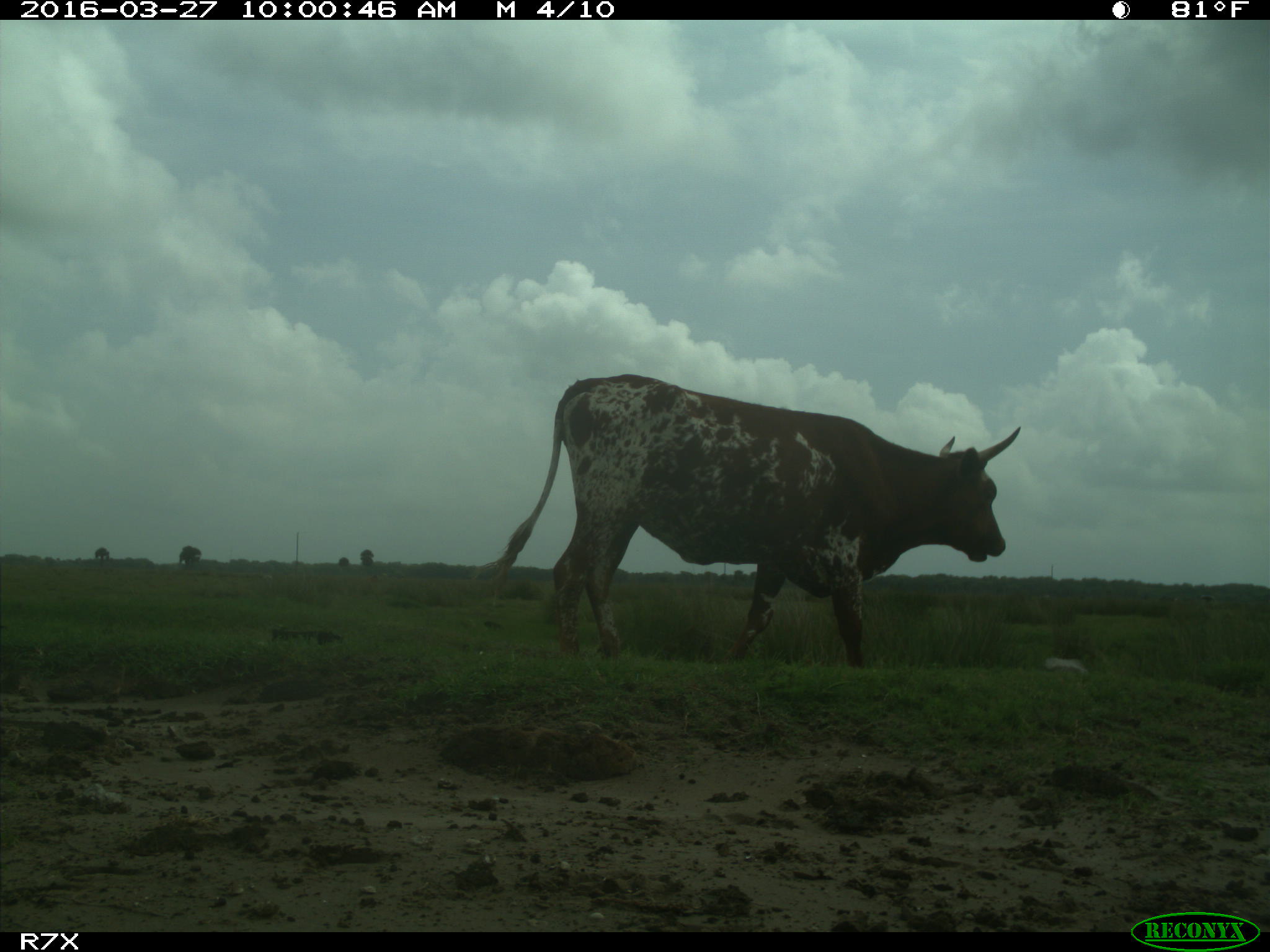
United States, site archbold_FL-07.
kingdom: Animalia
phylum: Chordata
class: Mammalia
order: Artiodactyla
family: Bovidae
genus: Bos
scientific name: Bos taurus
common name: domestic cow